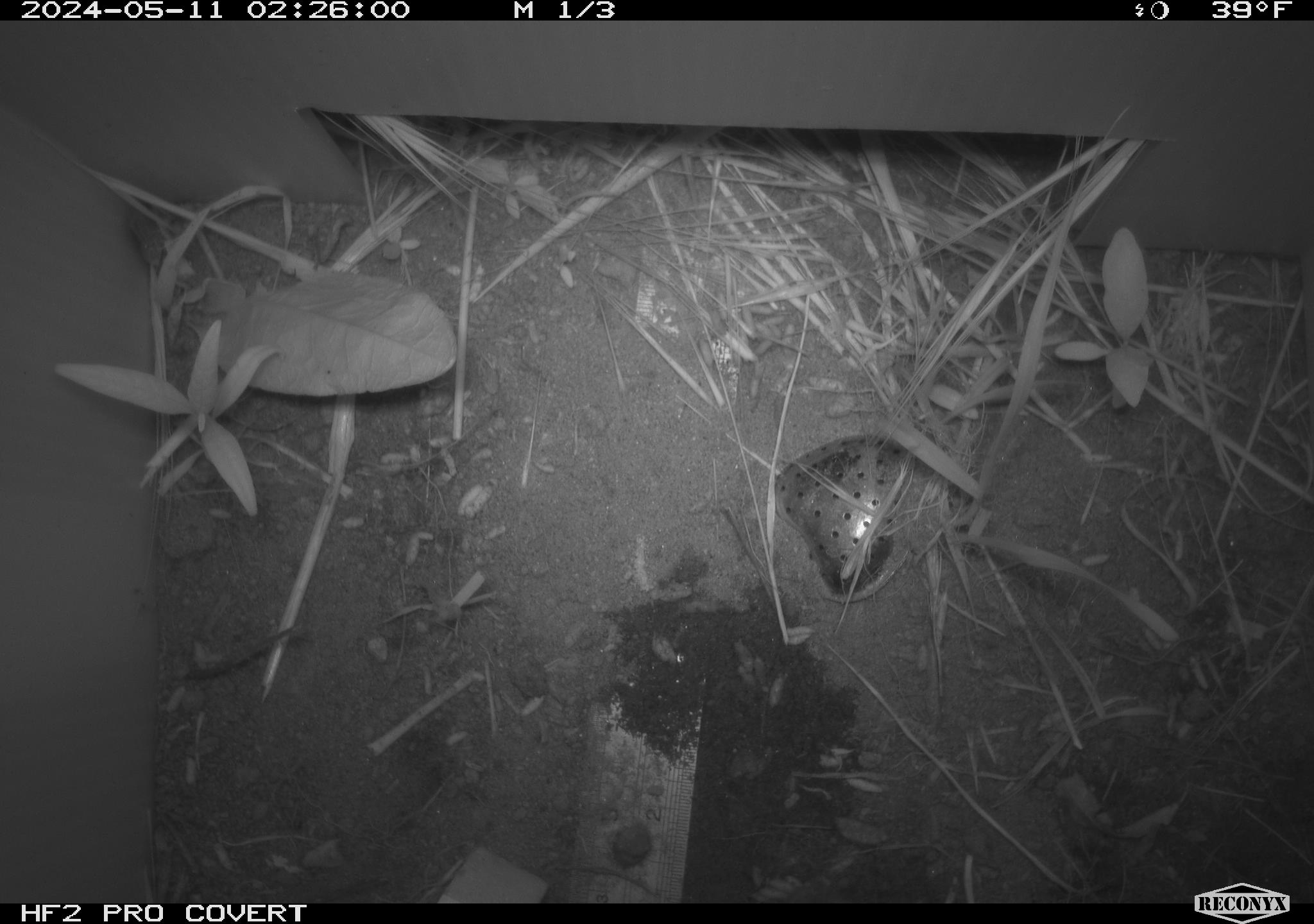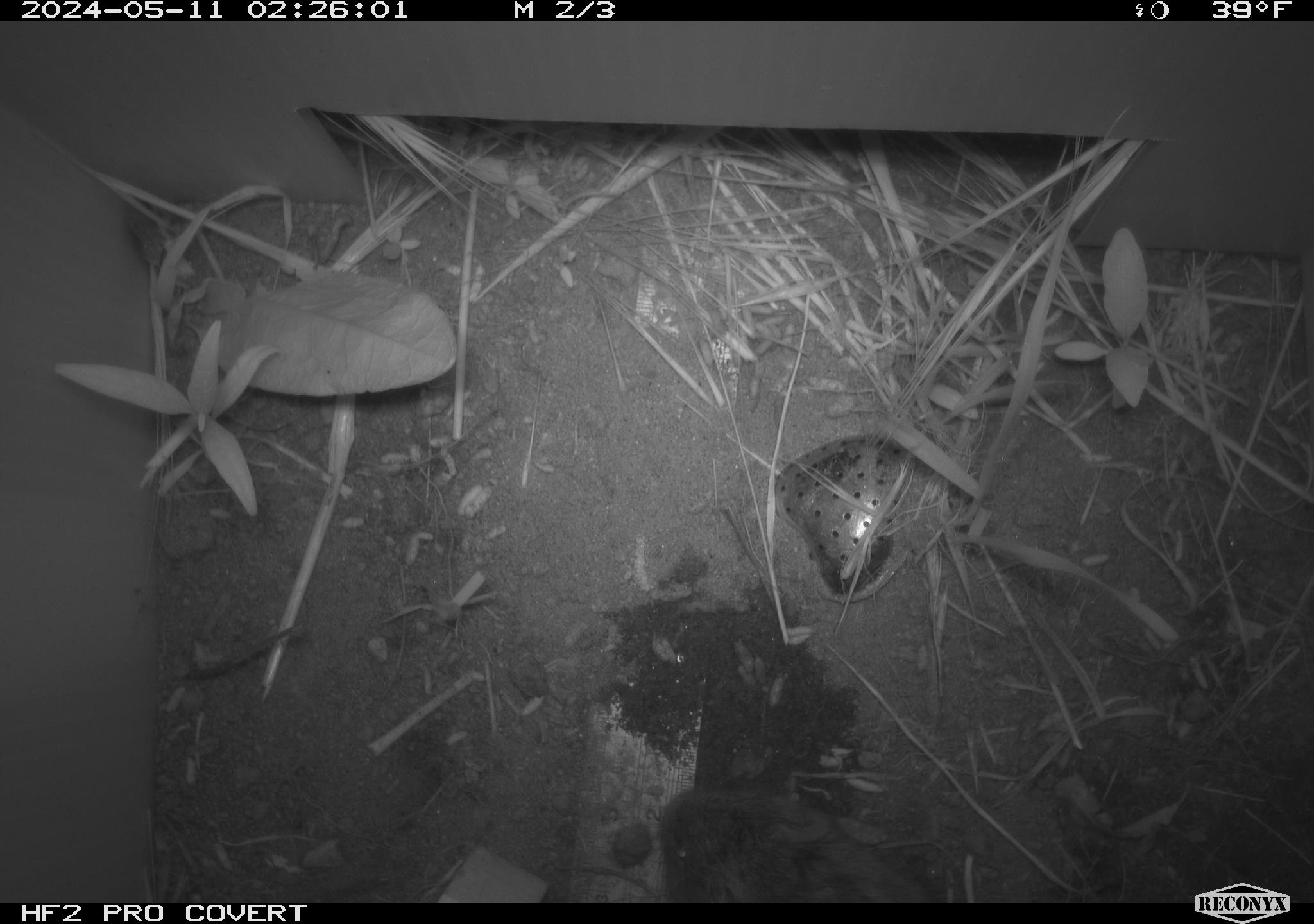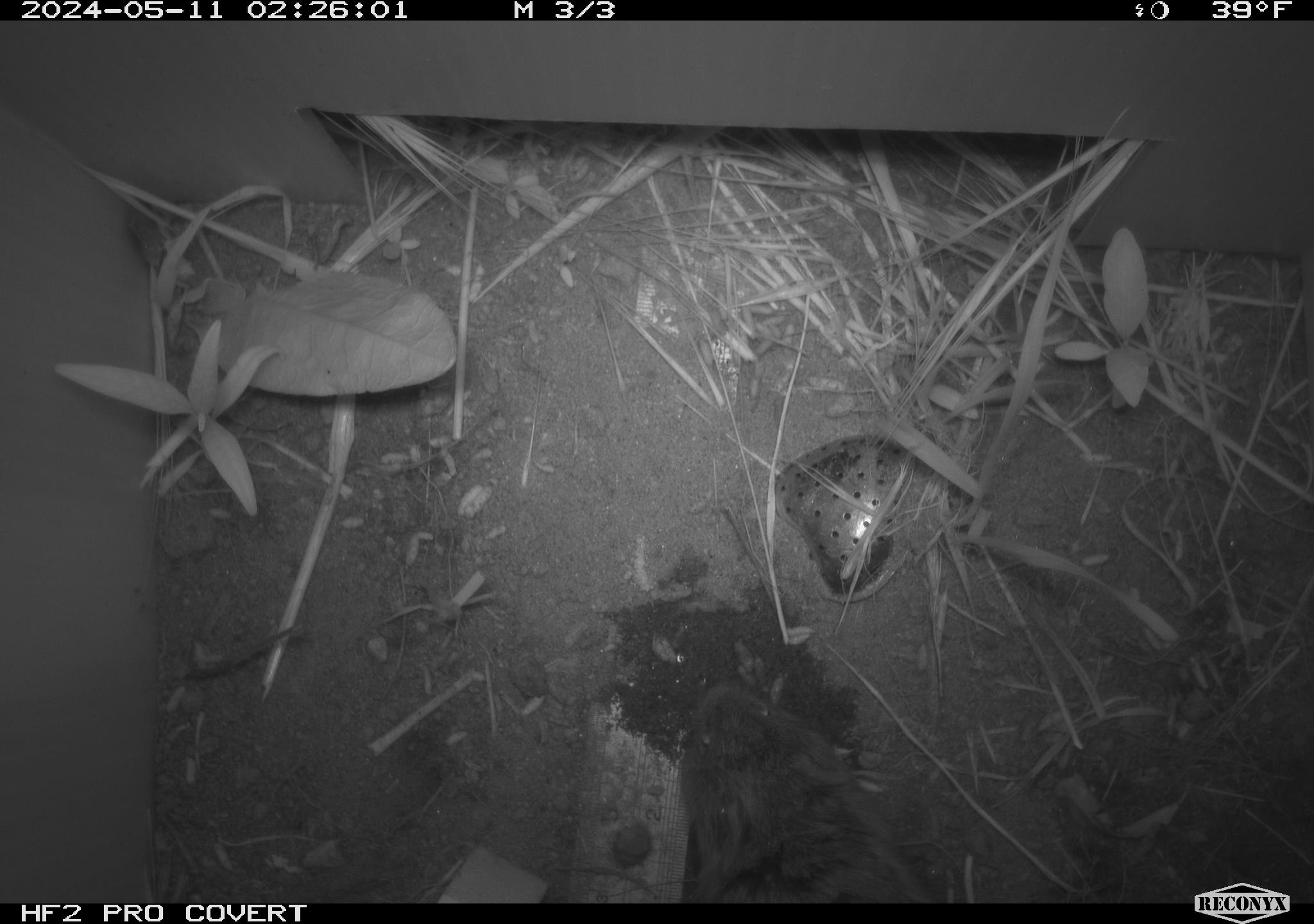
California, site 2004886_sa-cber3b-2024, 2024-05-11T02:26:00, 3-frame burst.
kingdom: Animalia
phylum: Chordata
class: Mammalia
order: Rodentia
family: Cricetidae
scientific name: Arvicolinae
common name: voles, lemmings, and muskrats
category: arvicolinae subfamily